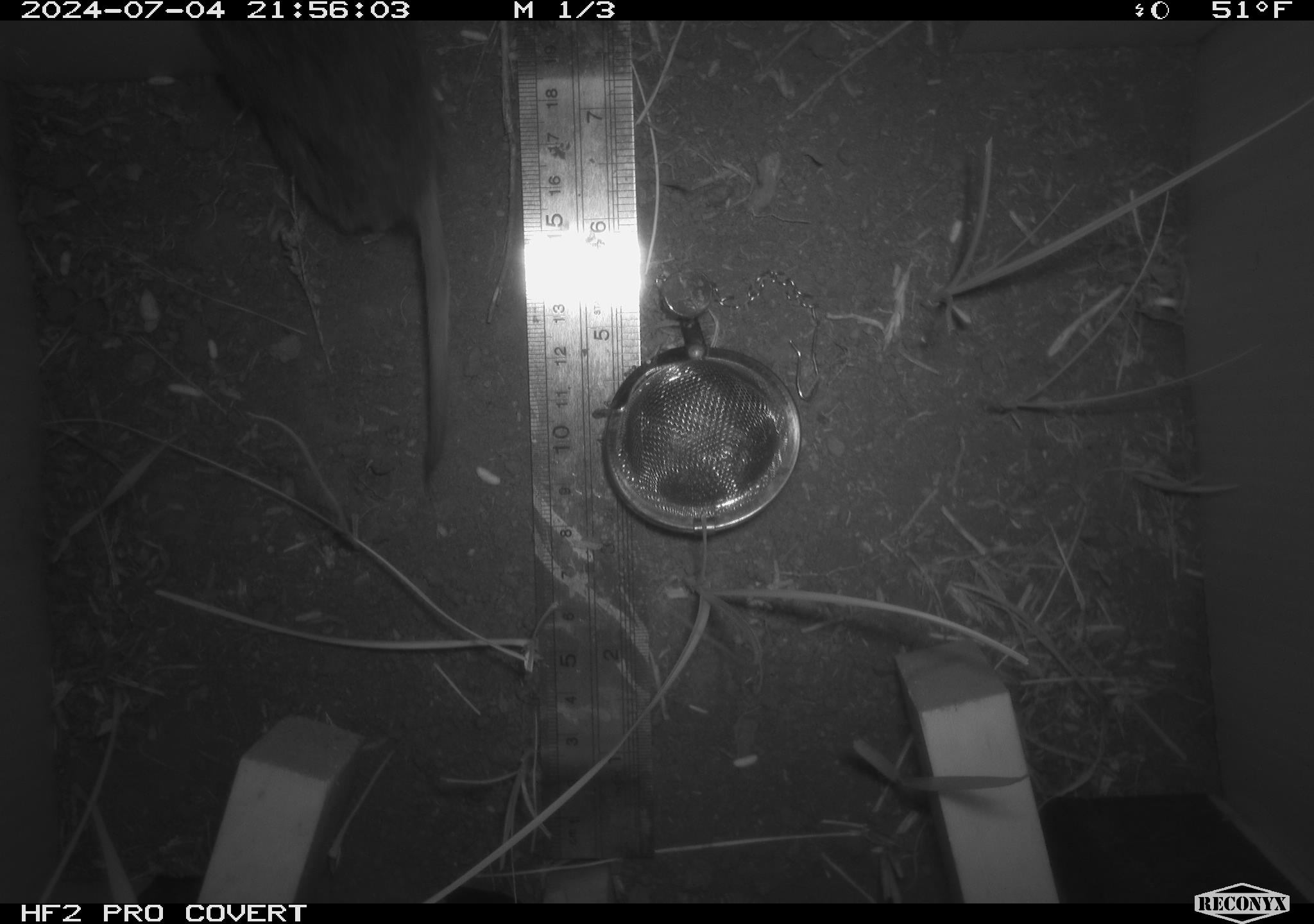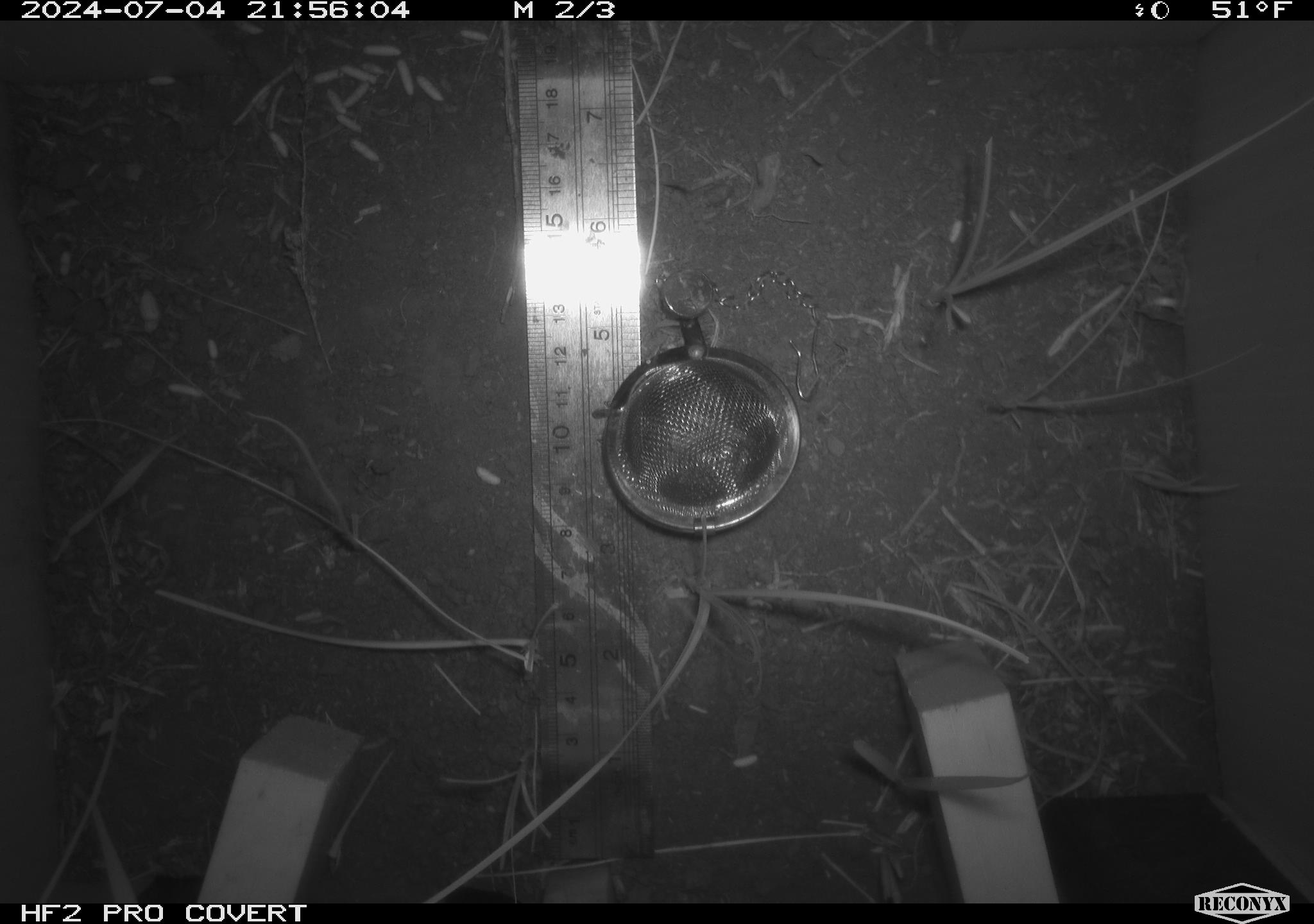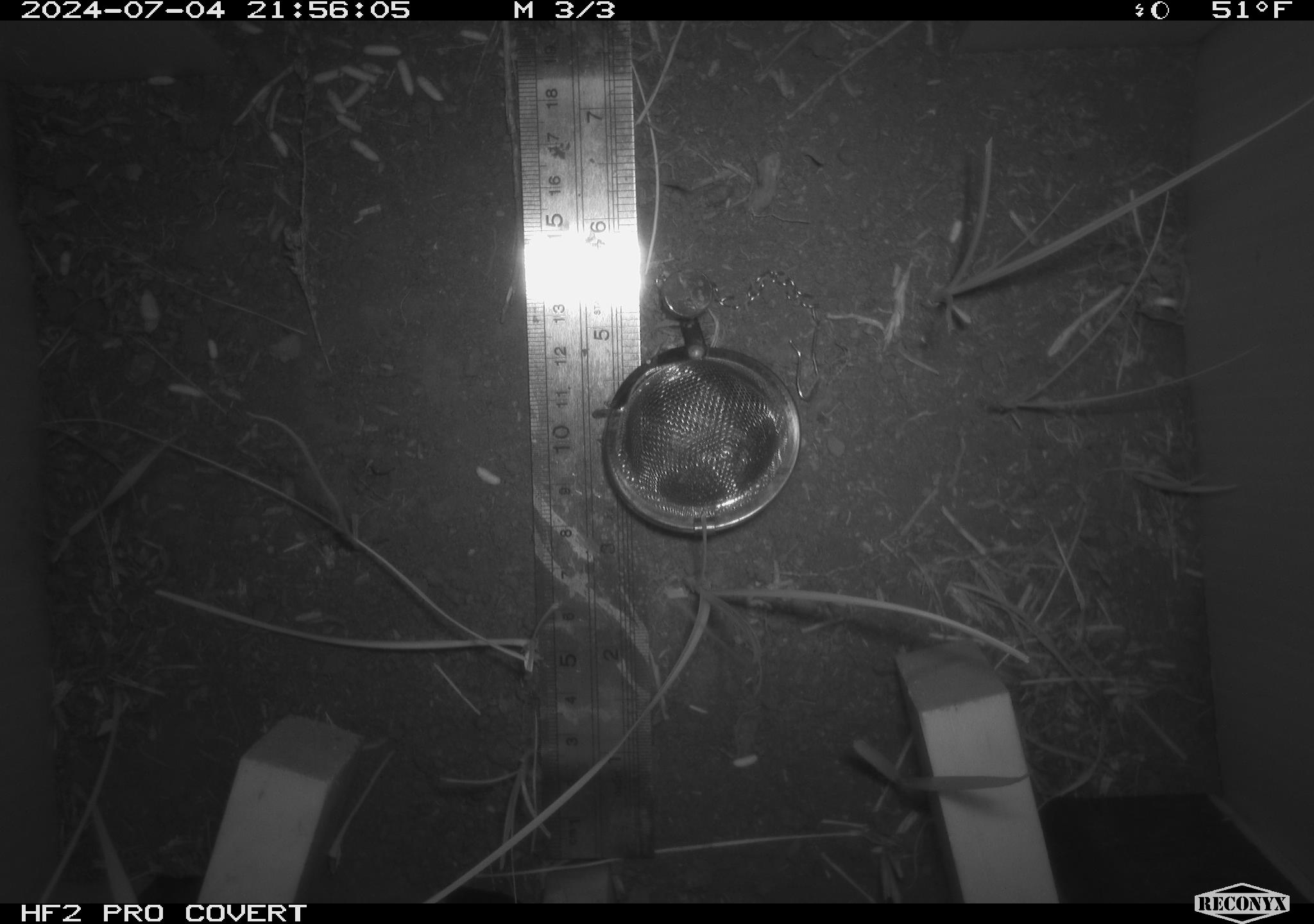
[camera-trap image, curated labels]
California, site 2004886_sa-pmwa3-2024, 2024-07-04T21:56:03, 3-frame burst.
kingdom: Animalia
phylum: Chordata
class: Mammalia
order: Rodentia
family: Cricetidae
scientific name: Arvicolinae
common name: voles, lemmings, and muskrats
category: arvicolinae subfamily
Arvicolinae subfamily (voles, lemmings, and muskrats) (Arvicolinae).